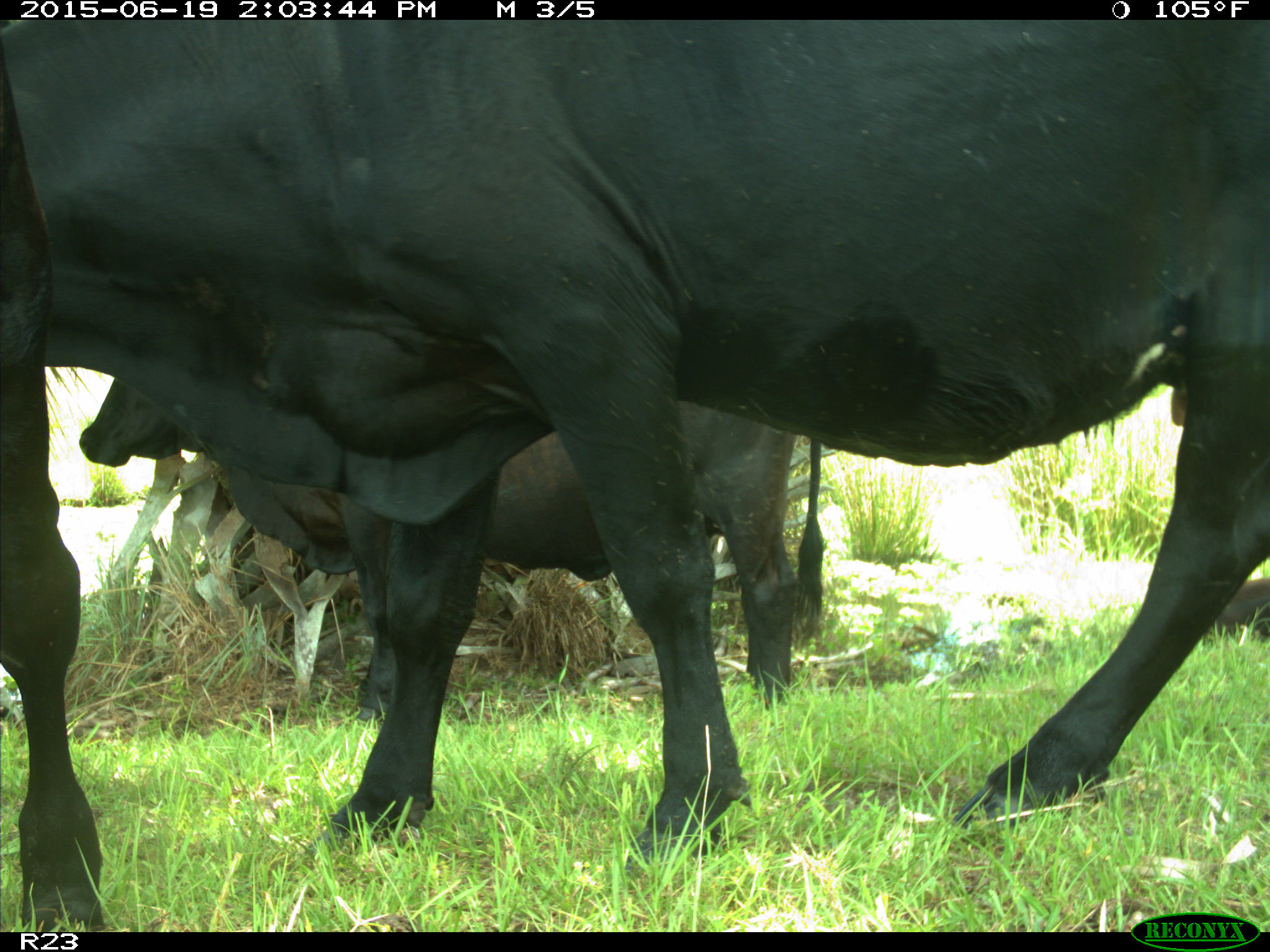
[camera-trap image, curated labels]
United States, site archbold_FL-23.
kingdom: Animalia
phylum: Chordata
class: Aves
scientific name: Aves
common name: birds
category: unidentified bird